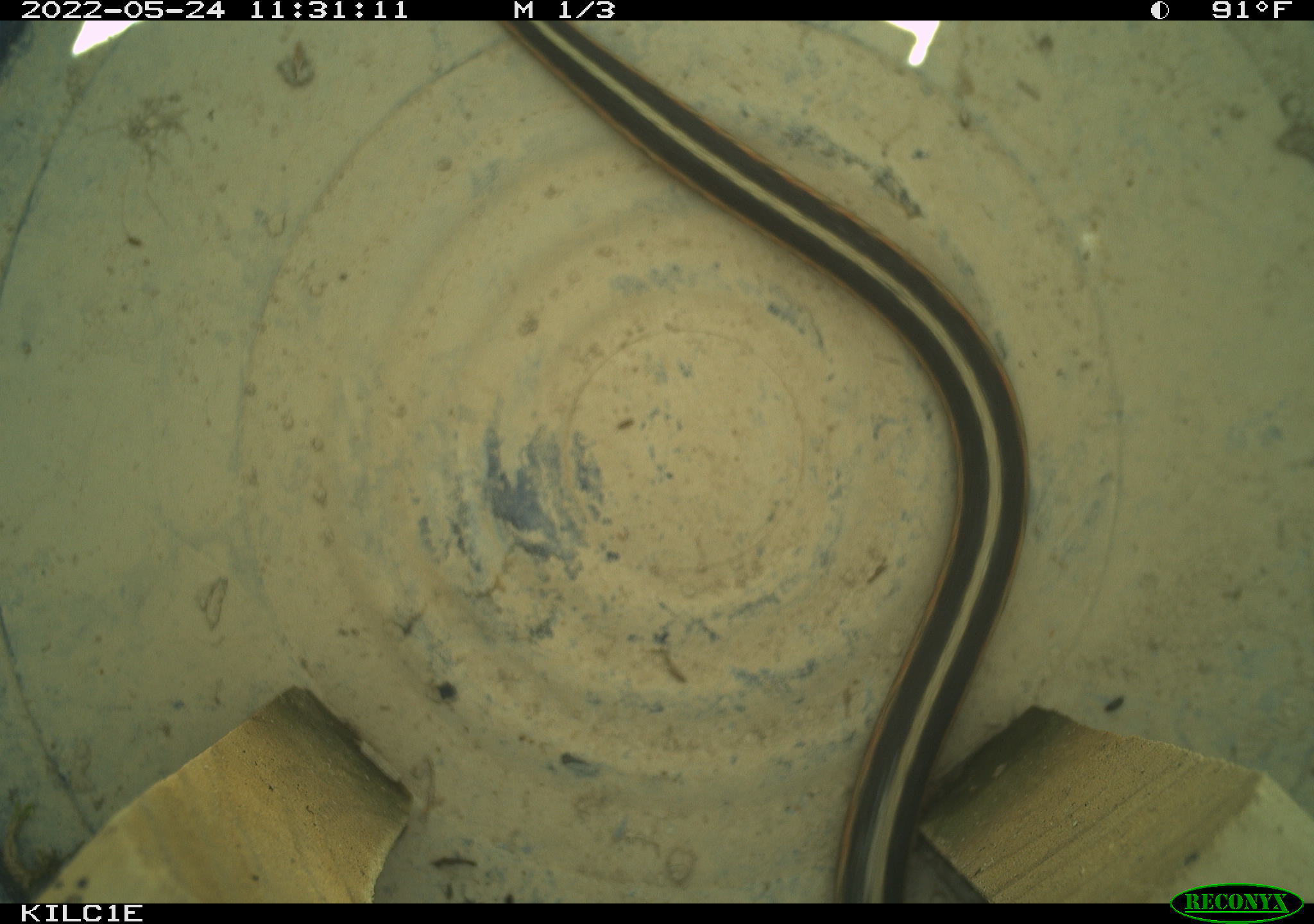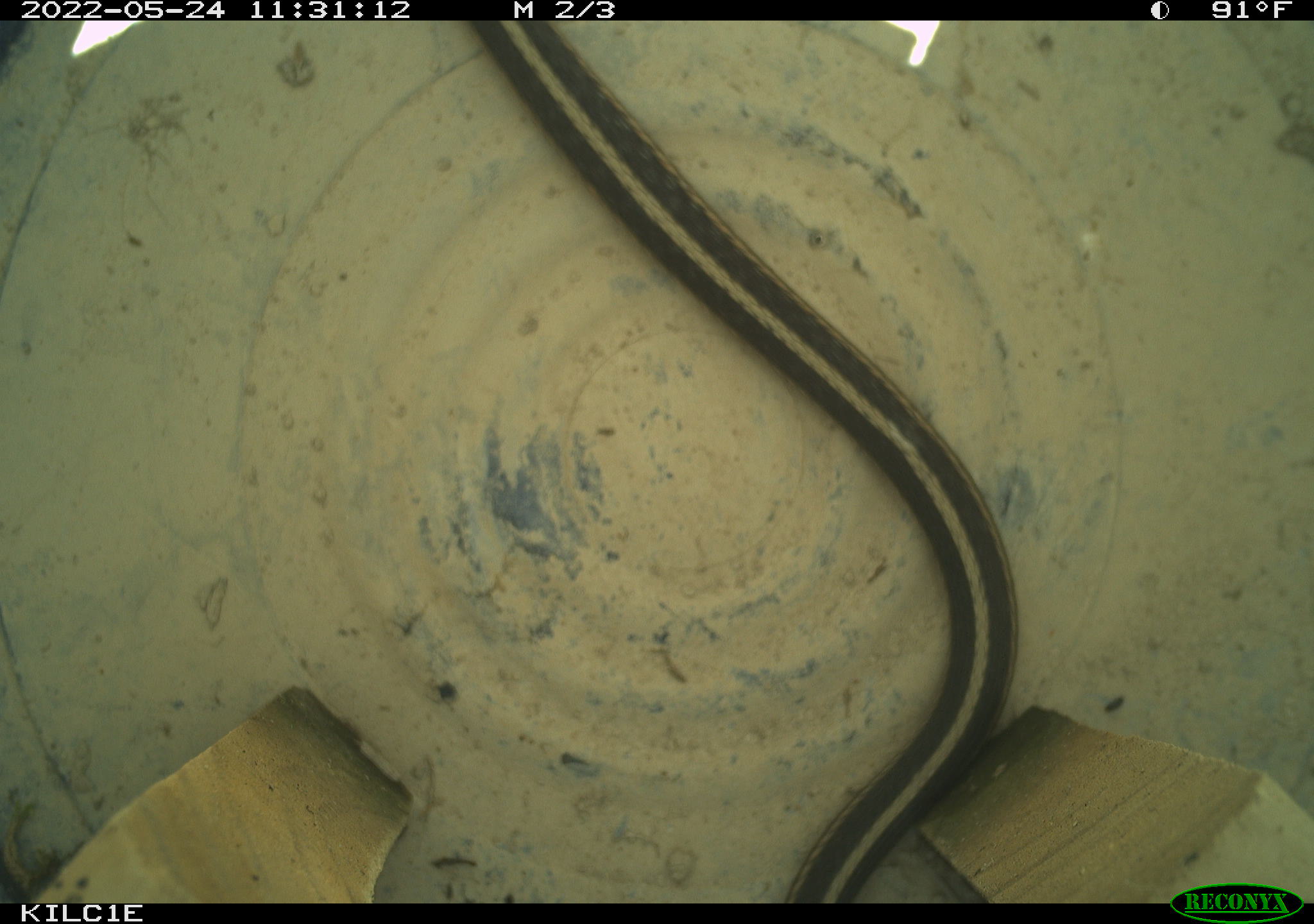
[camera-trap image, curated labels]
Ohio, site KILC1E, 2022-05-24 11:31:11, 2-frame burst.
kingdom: Animalia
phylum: Chordata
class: Reptilia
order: Squamata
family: Colubridae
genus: Thamnophis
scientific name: Thamnophis sirtalis sirtalis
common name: eastern gartersnake